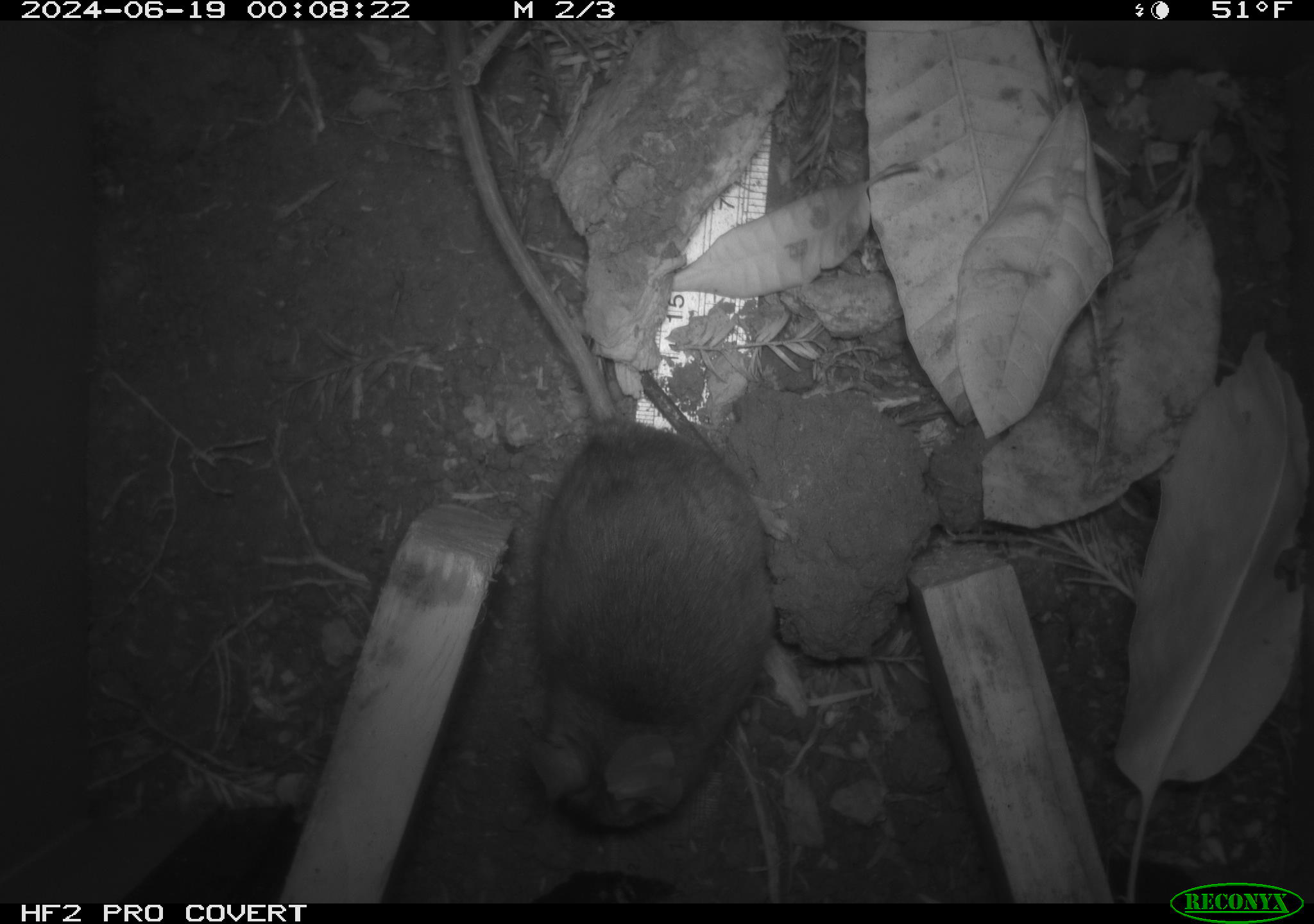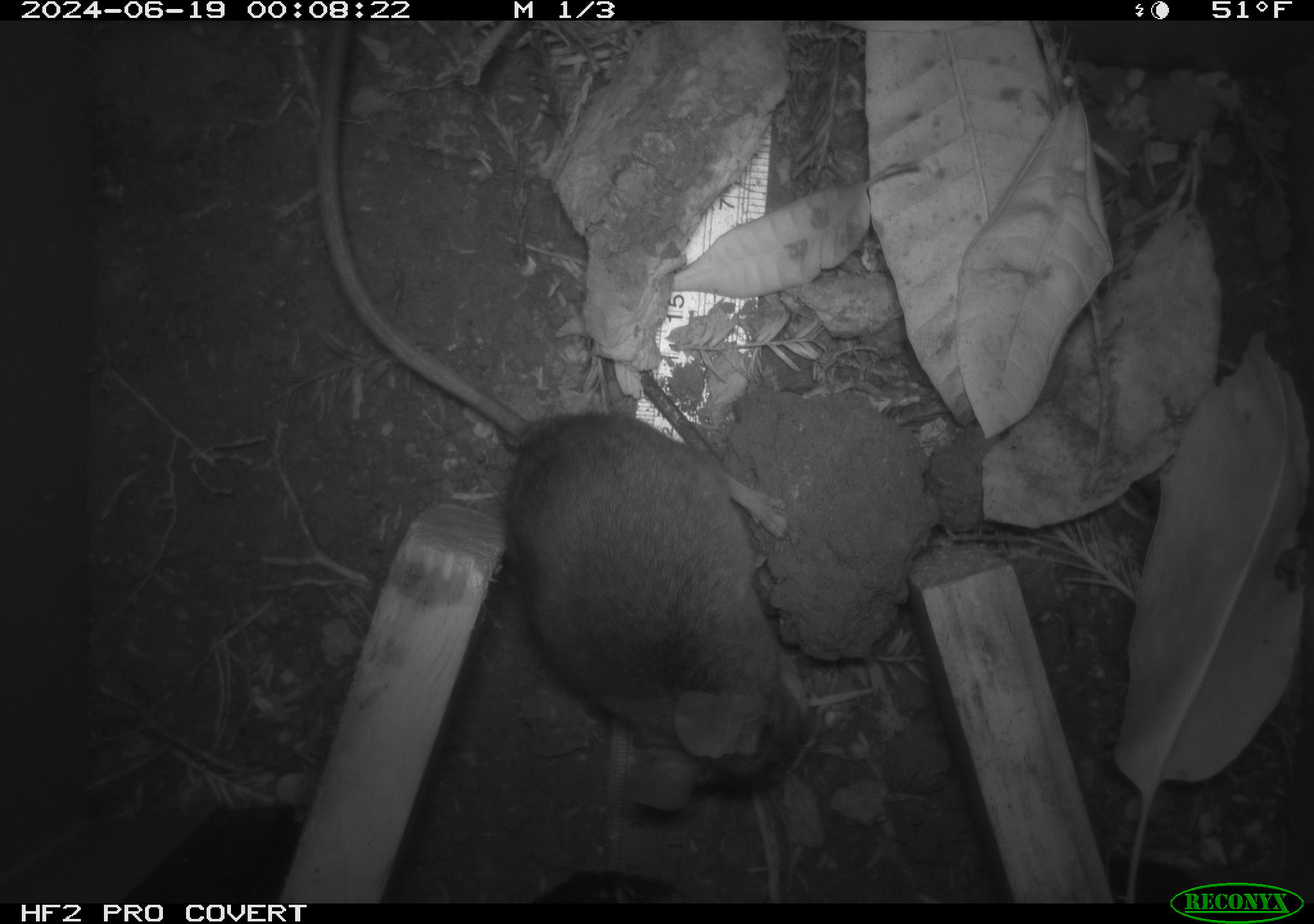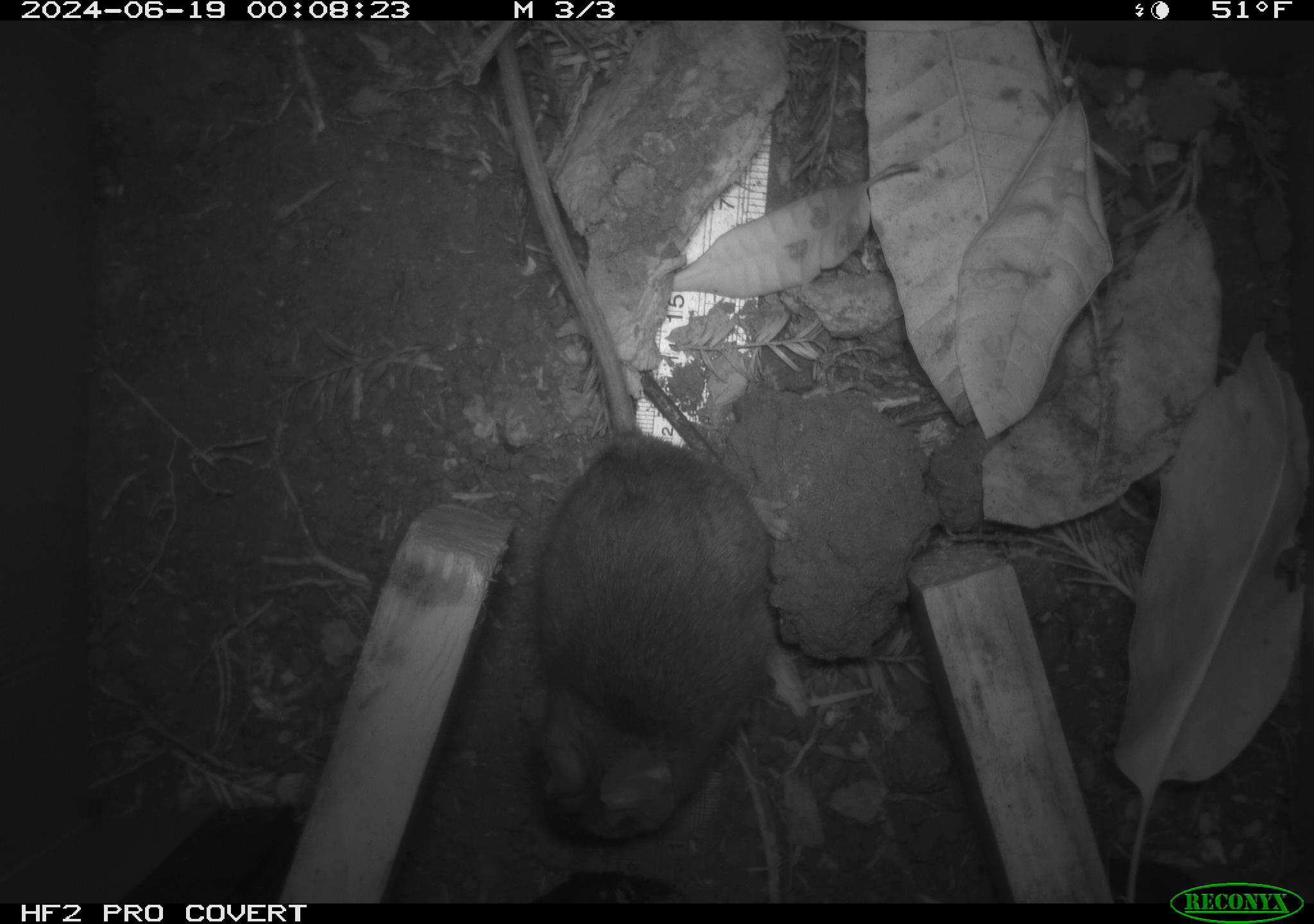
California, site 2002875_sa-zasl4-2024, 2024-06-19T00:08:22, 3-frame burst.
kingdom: Animalia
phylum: Chordata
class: Mammalia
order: Rodentia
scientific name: Rodentia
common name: rodent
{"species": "rodent (Rodentia)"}